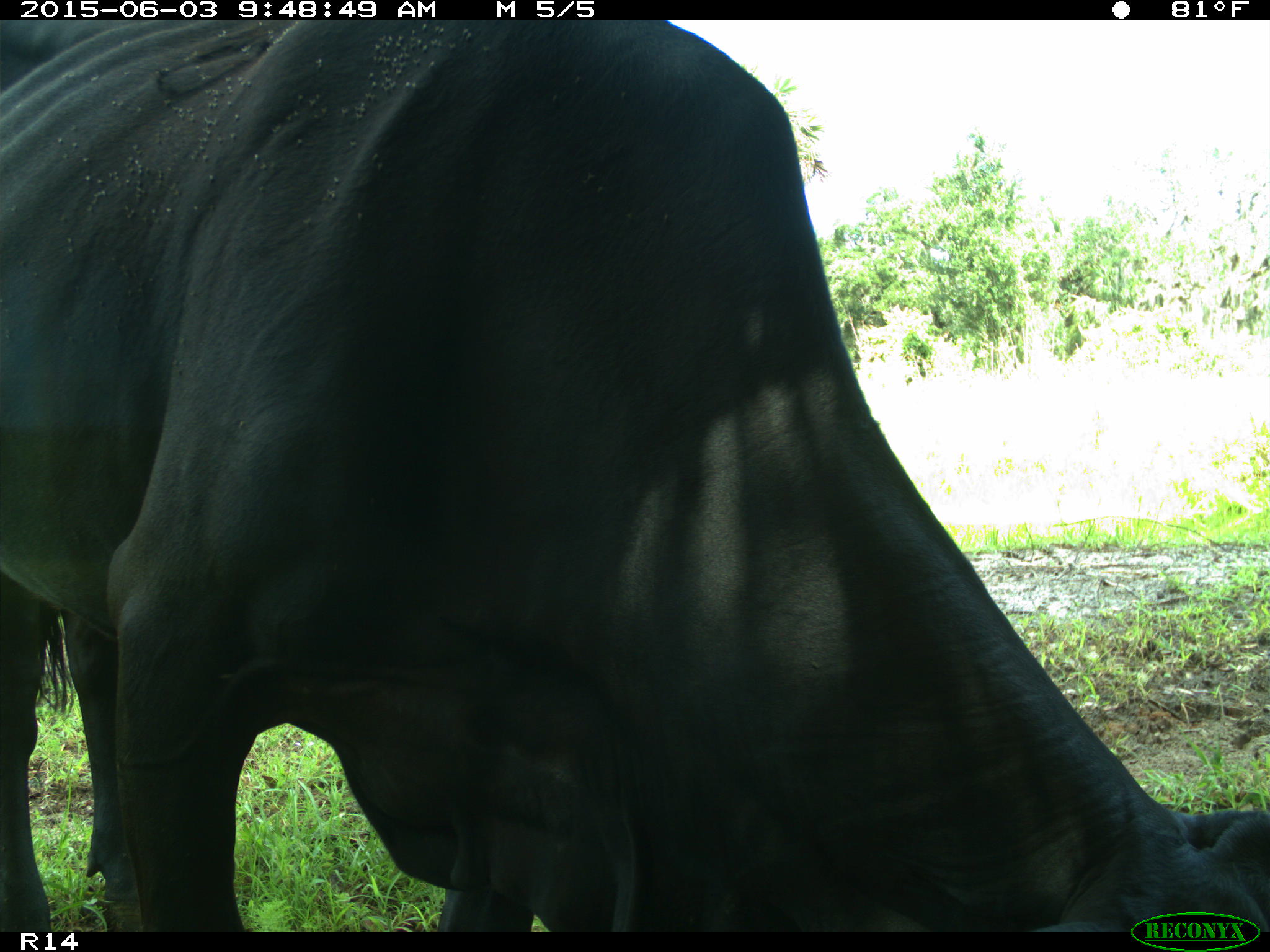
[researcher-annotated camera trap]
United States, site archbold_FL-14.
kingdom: Animalia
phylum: Chordata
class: Mammalia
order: Artiodactyla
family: Bovidae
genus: Bos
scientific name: Bos taurus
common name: domestic cow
Bos taurus (domestic cow).